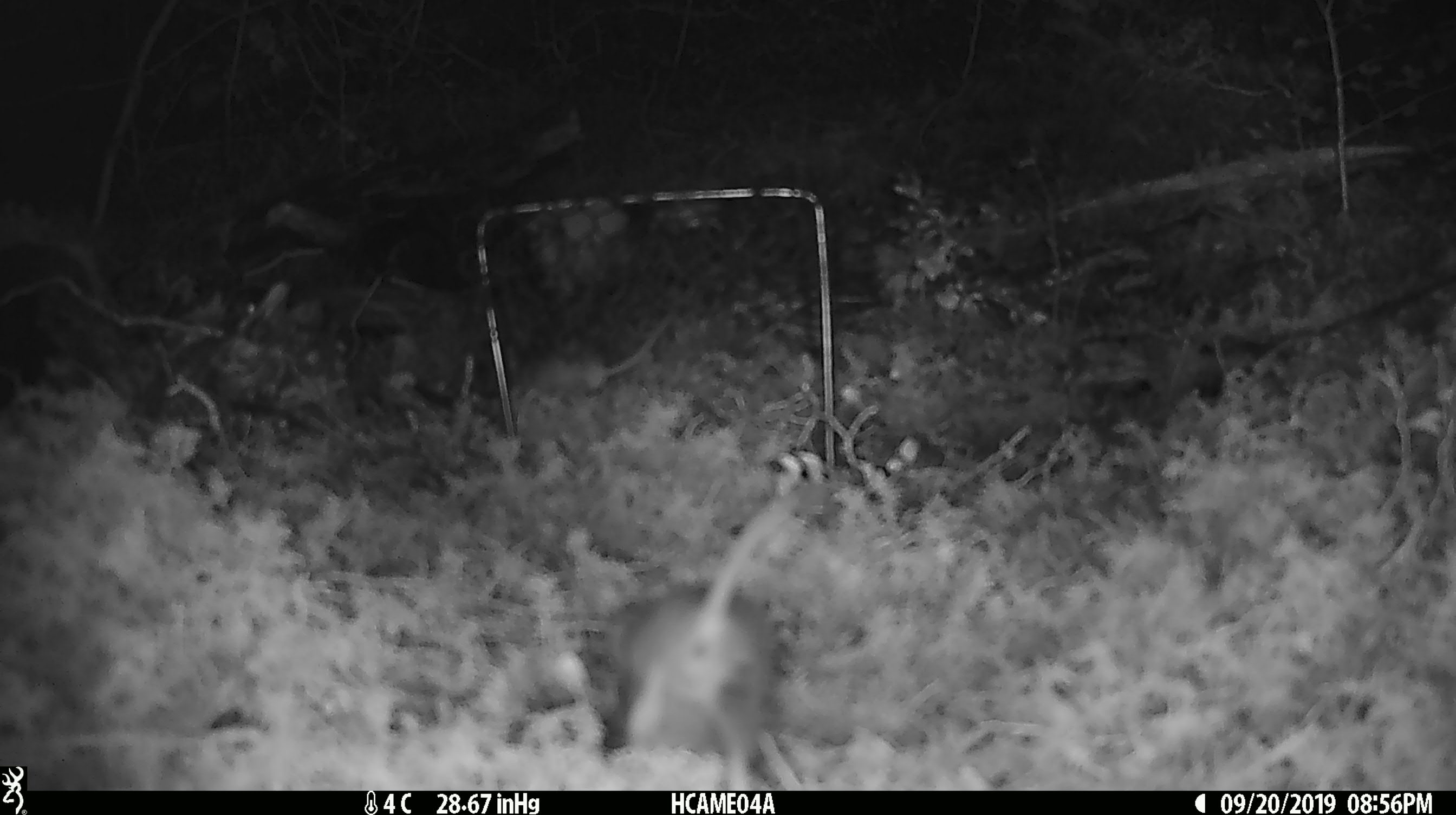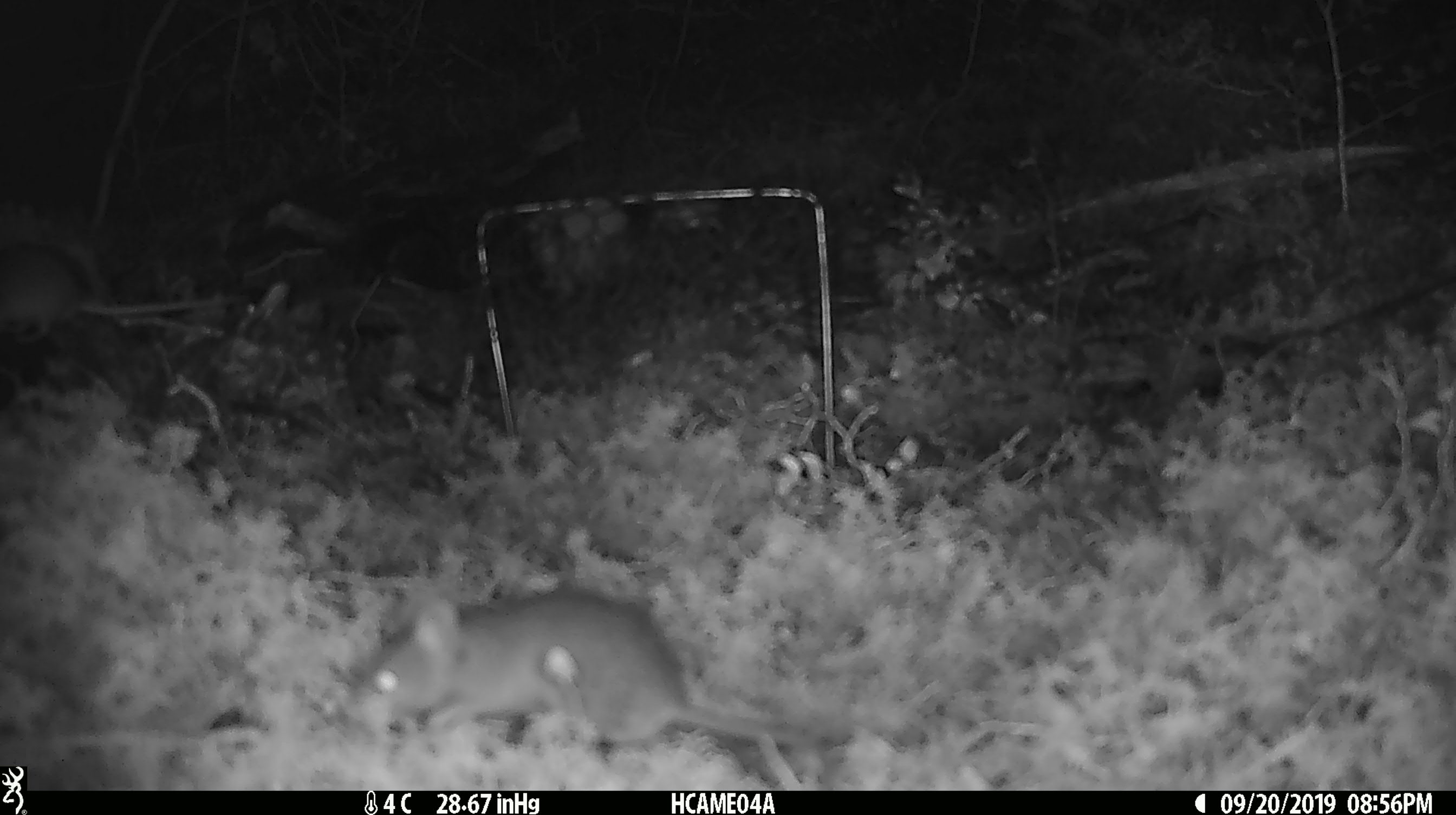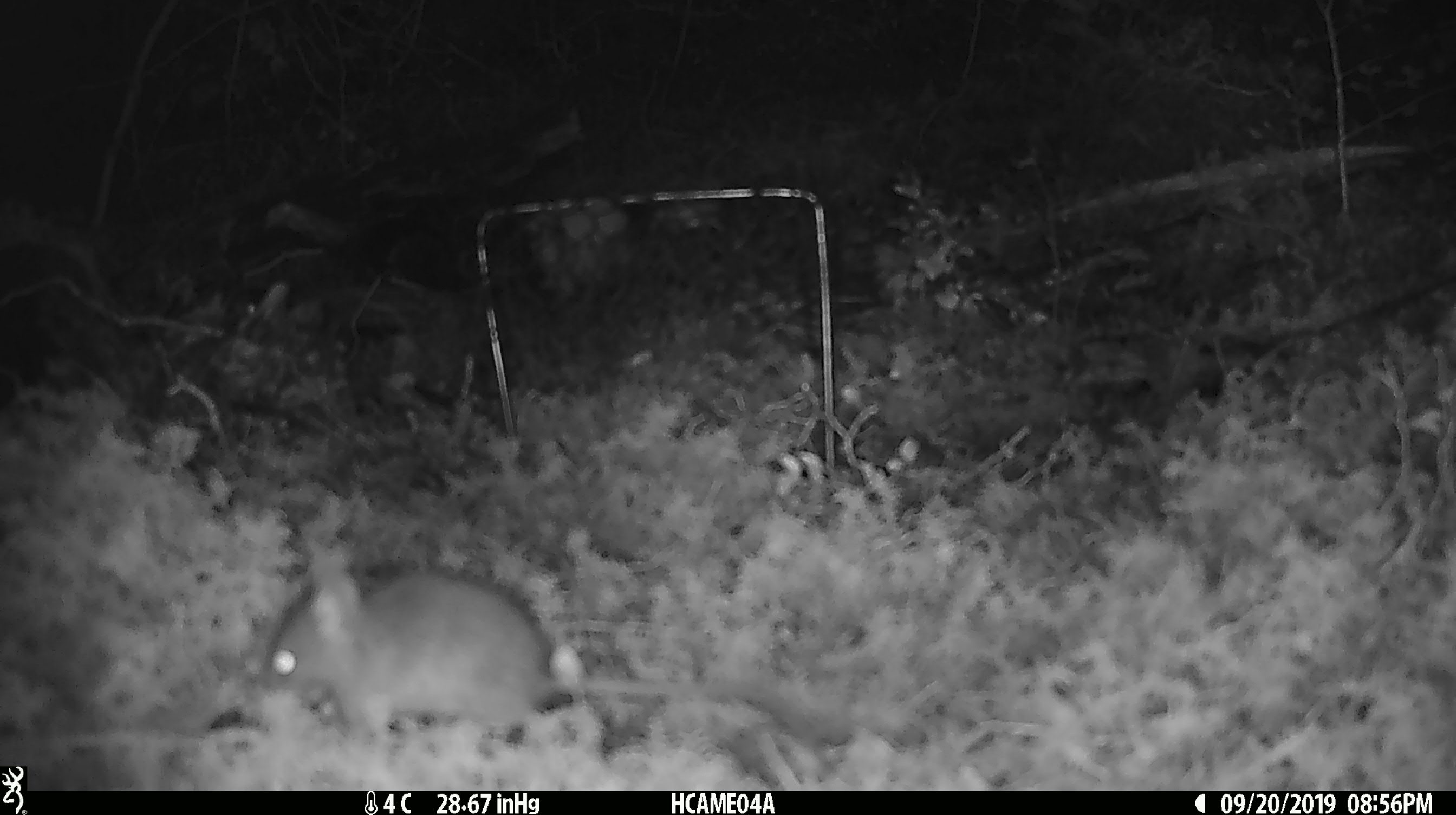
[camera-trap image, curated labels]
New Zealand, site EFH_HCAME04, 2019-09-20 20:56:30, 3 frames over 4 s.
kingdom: Animalia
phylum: Chordata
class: Mammalia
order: Rodentia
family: Muridae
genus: Mus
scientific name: Mus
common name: mouse